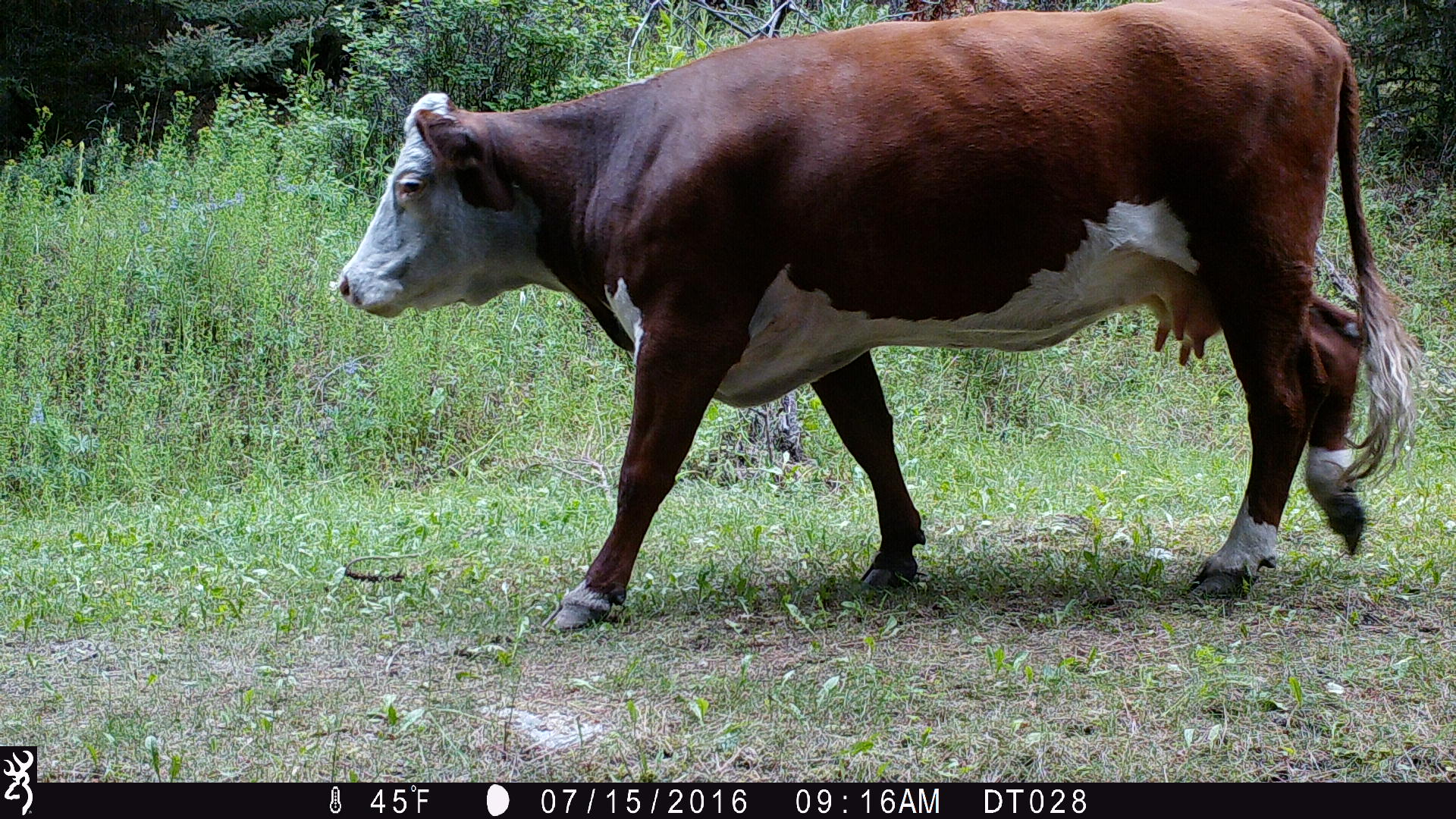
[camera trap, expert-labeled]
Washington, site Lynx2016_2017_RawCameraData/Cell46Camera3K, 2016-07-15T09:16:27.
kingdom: Animalia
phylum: Chordata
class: Mammalia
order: Artiodactyla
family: Bovidae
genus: Bos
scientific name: Bos taurus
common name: domestic cattle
Domestic cattle (Bos taurus). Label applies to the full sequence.